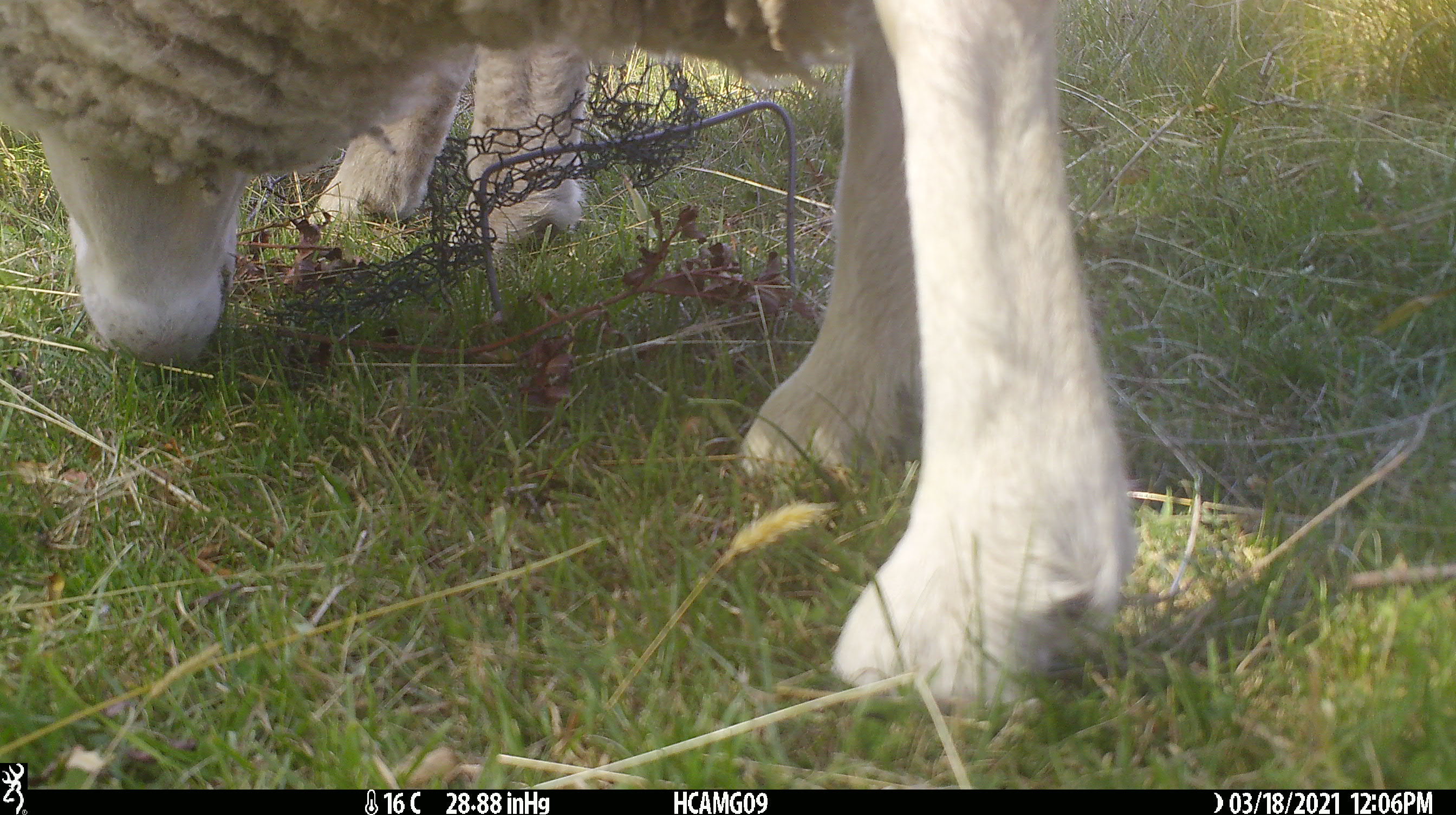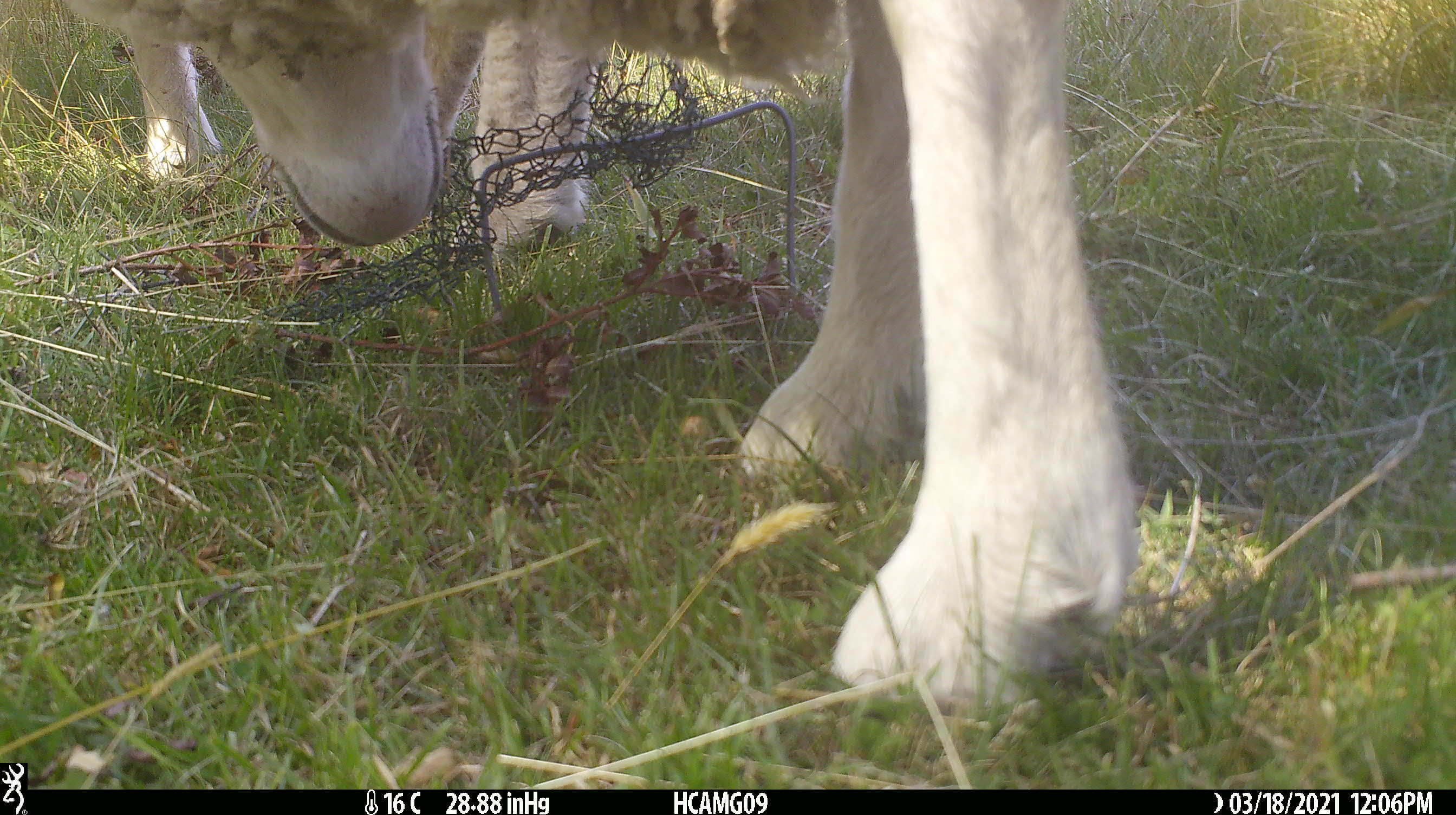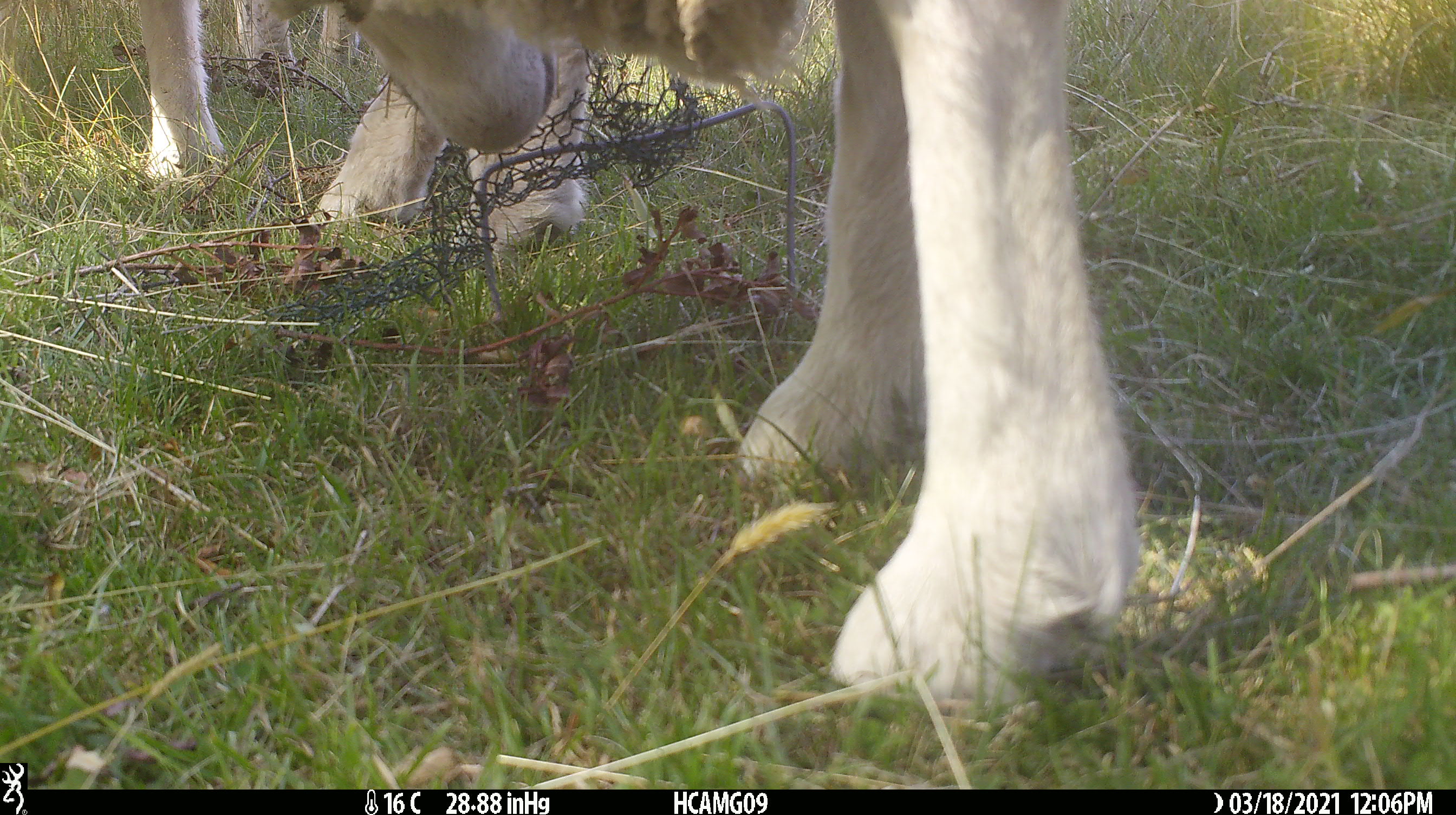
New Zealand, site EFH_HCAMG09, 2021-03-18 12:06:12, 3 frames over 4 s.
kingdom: Animalia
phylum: Chordata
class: Mammalia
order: Artiodactyla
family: Bovidae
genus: Ovis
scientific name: Ovis aries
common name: domestic sheep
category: sheep